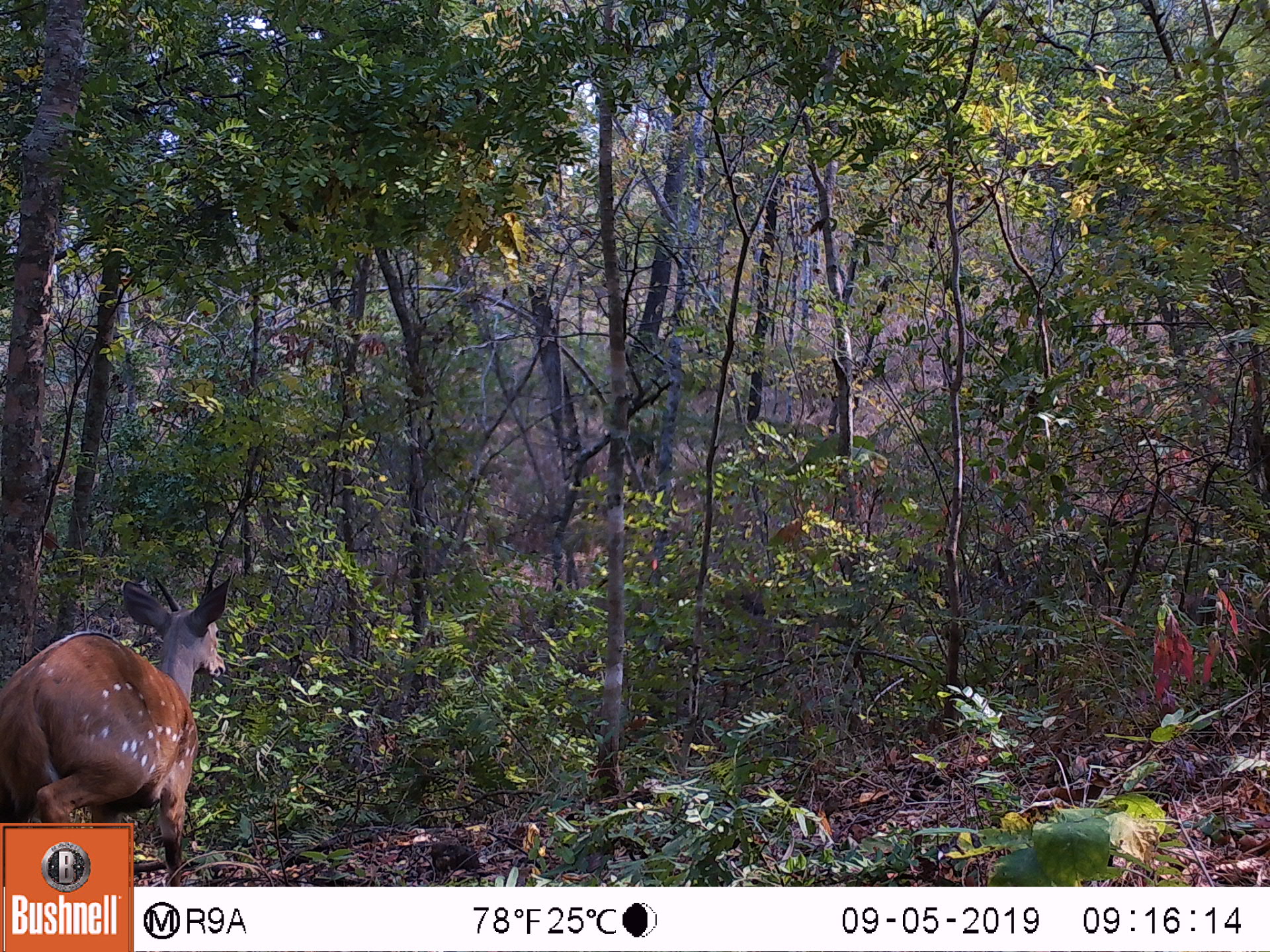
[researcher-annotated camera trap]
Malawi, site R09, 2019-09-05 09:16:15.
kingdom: Animalia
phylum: Chordata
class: Mammalia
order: Artiodactyla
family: Bovidae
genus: Tragelaphus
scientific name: Tragelaphus sylvaticus sylvaticus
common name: cape bushbuck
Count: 1.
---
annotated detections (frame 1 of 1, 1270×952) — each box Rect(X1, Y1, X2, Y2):
cape bushbuck: Rect(5, 549, 234, 819)